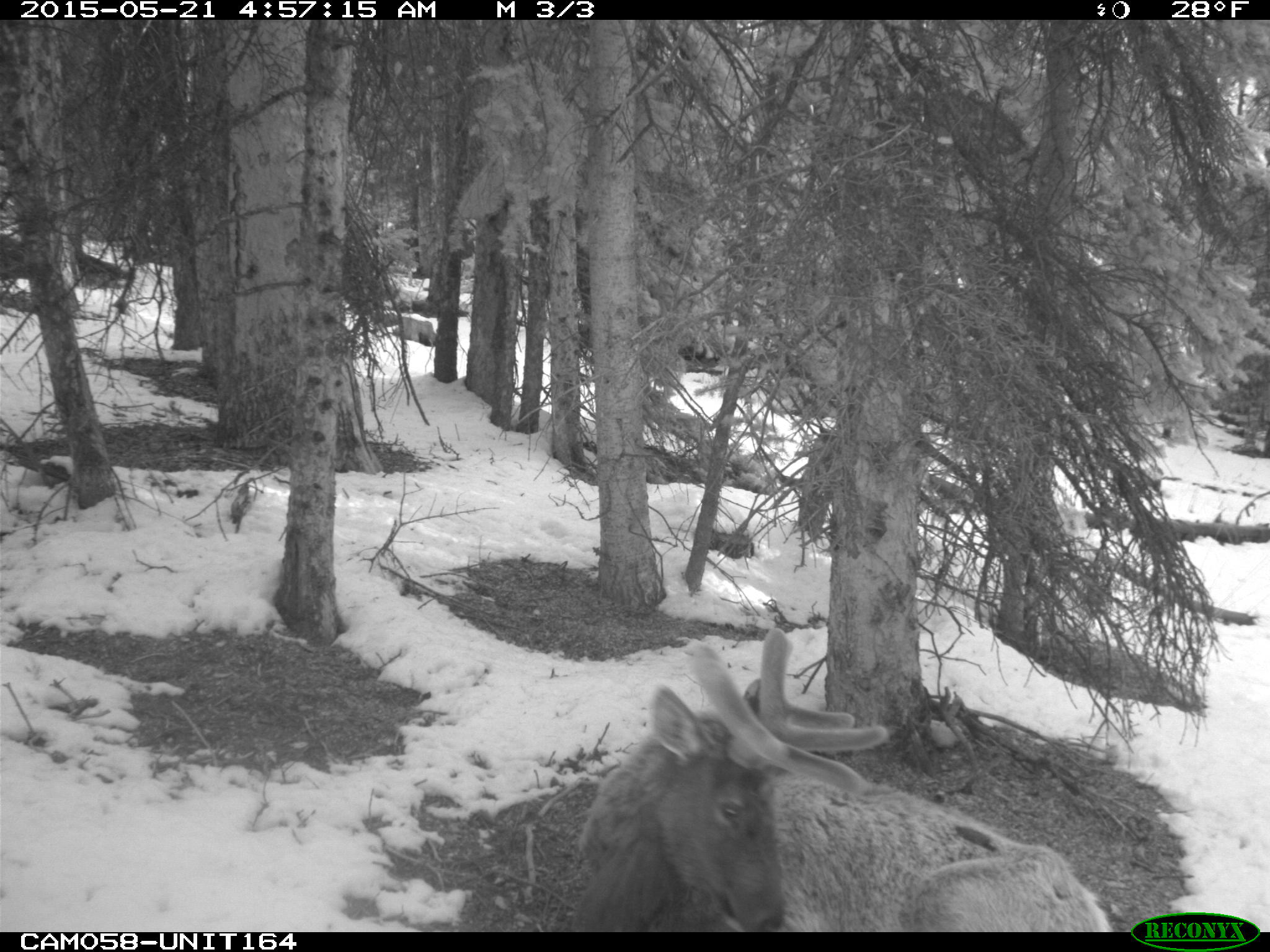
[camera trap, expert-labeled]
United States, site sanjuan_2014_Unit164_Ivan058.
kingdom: Animalia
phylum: Chordata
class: Mammalia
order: Artiodactyla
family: Cervidae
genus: Cervus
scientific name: Cervus elaphus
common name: red deer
Cervus elaphus (red deer).